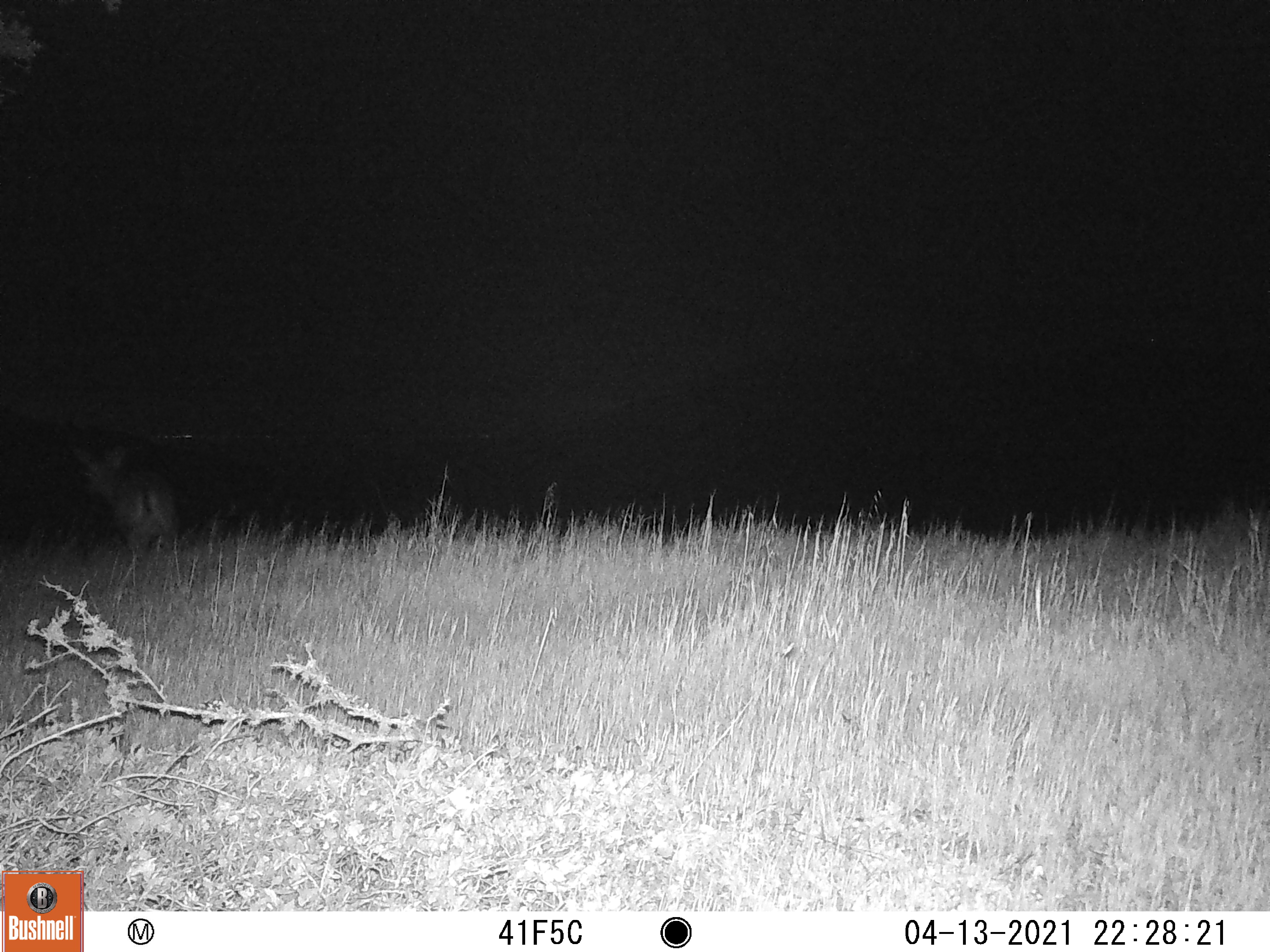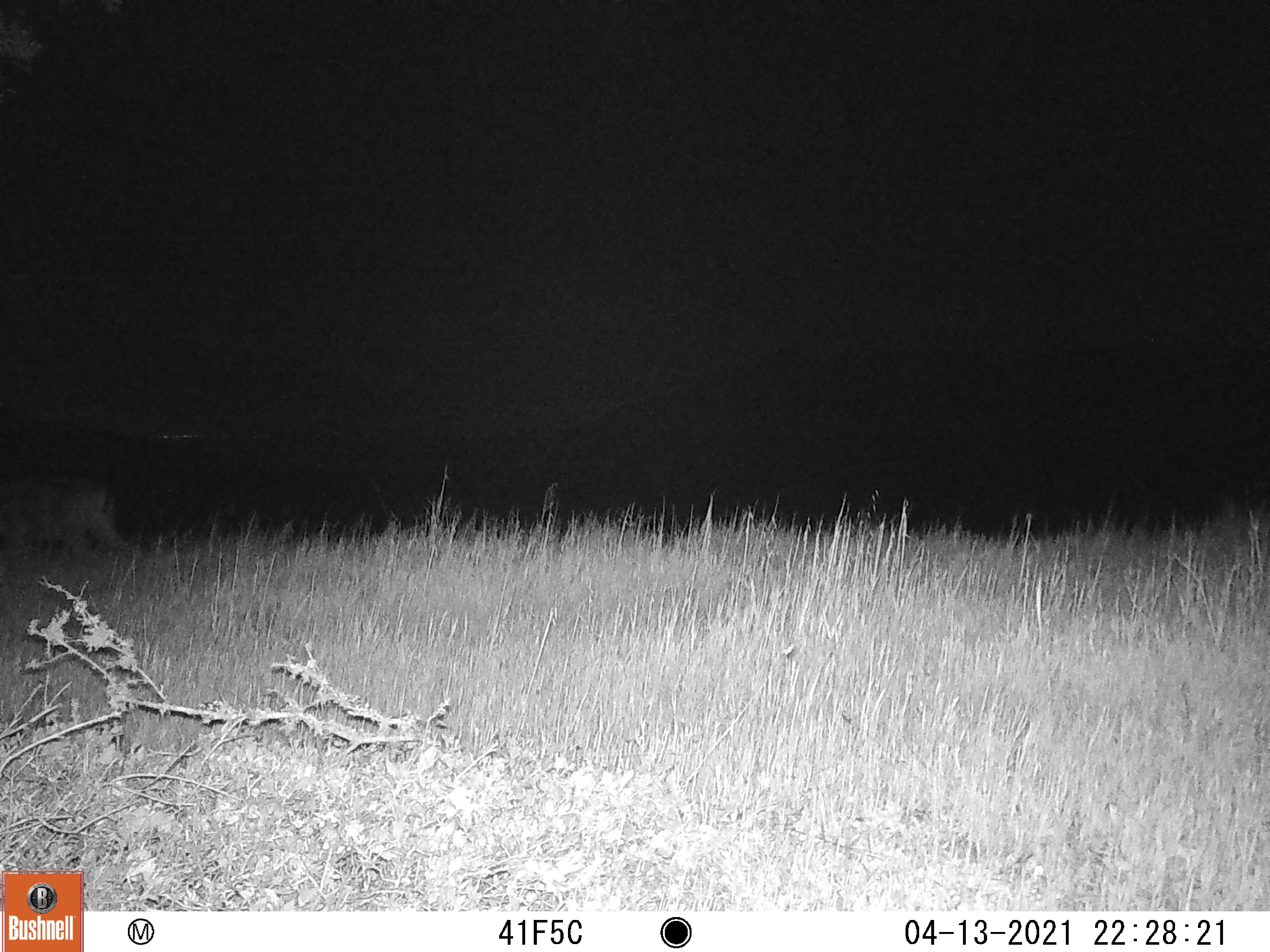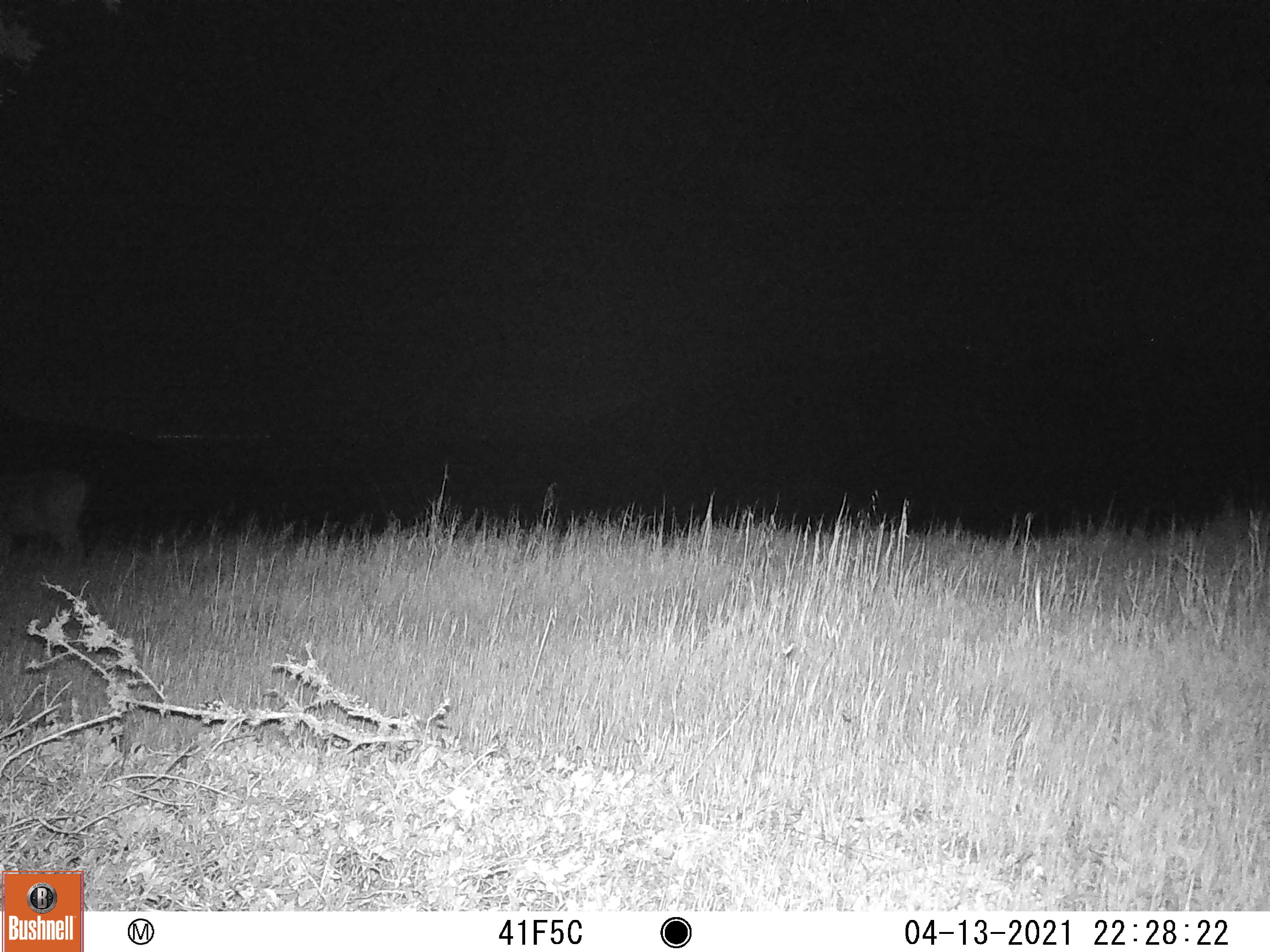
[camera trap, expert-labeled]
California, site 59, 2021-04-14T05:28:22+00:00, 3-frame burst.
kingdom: Animalia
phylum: Chordata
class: Mammalia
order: Artiodactyla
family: Cervidae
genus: Odocoileus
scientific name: Odocoileus hemionus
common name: mule deer